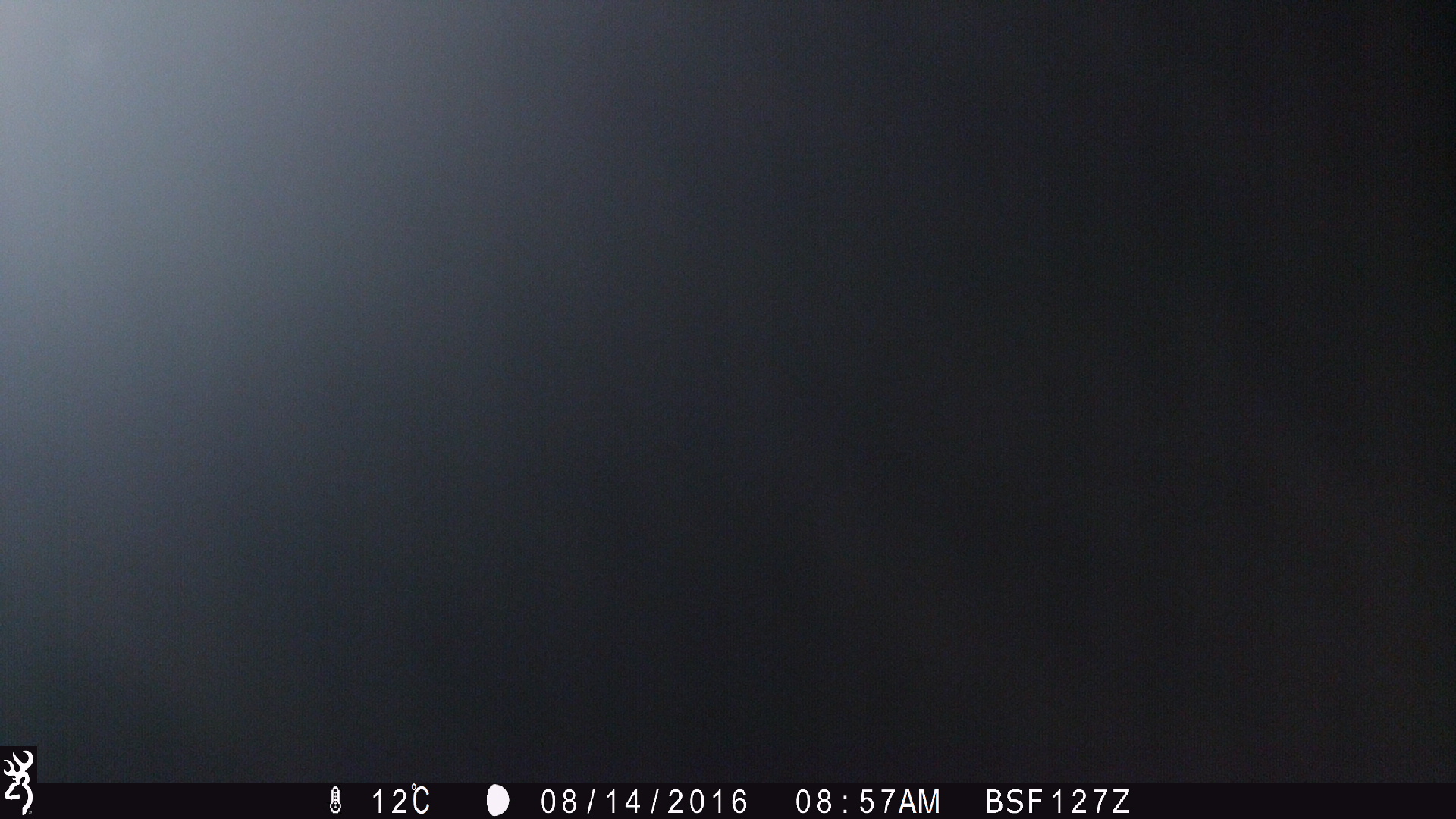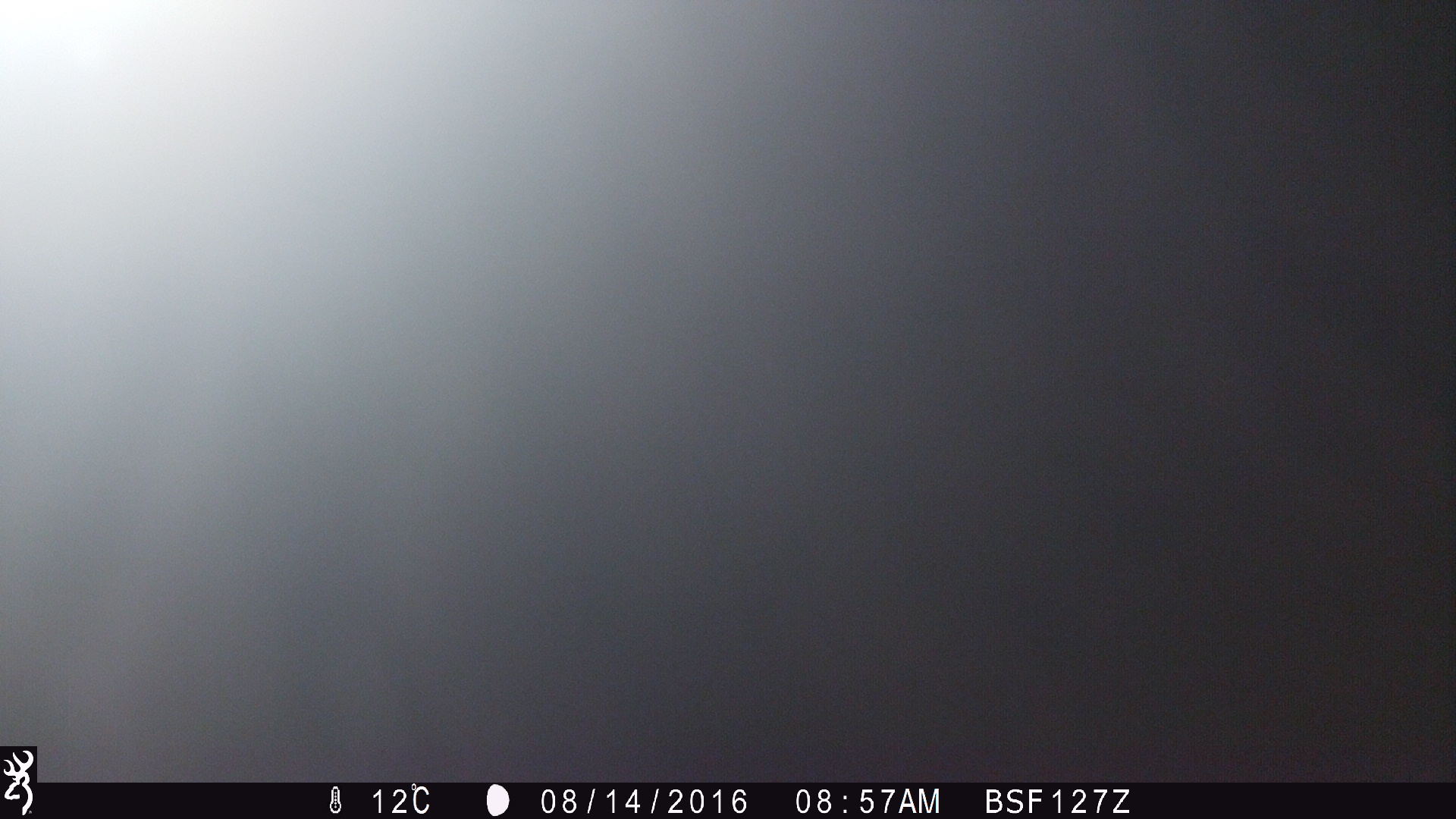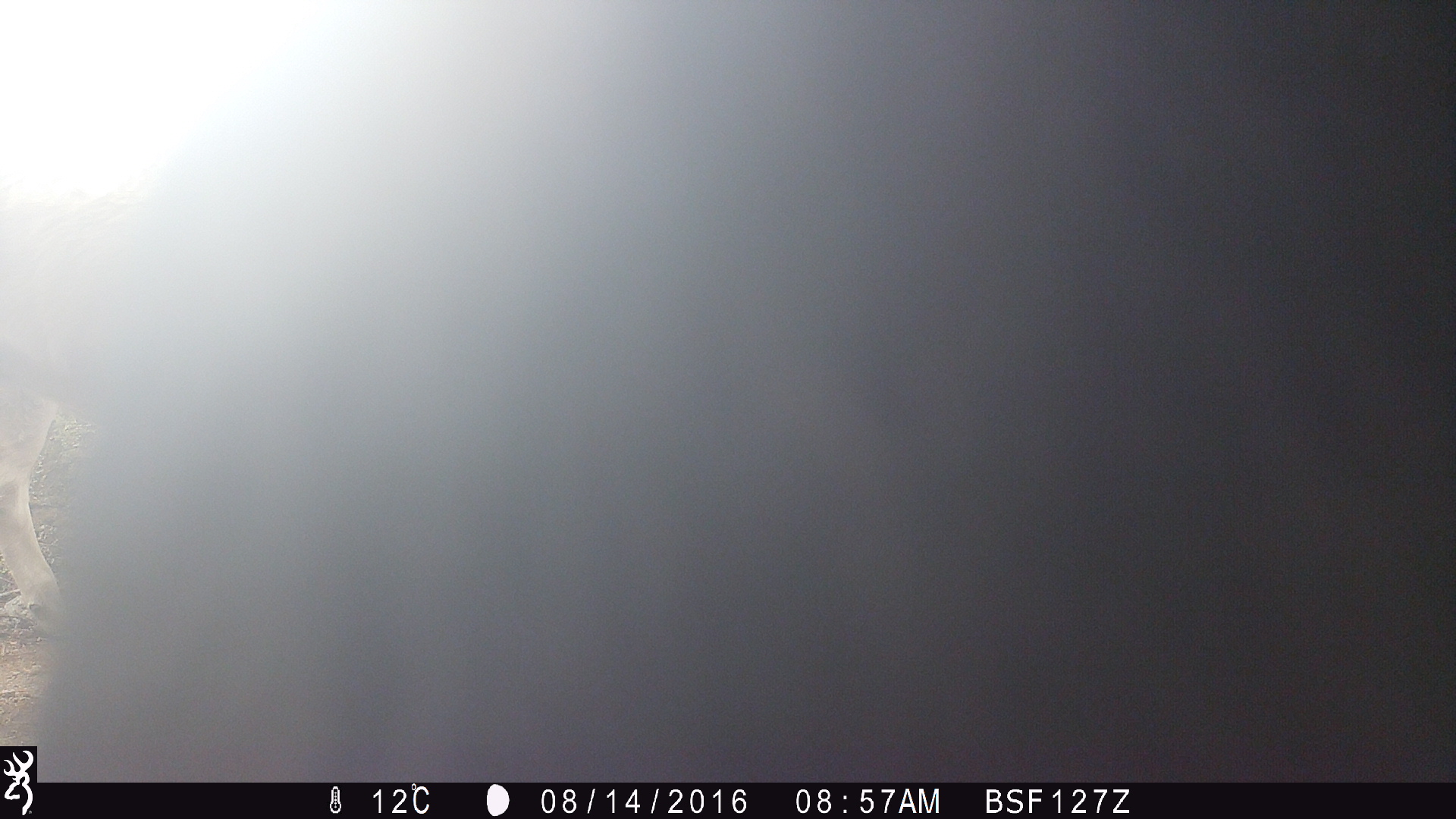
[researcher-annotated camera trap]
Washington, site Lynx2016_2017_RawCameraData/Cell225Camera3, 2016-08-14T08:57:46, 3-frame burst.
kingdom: Animalia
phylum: Chordata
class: Mammalia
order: Artiodactyla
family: Bovidae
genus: Bos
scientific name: Bos taurus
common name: domestic cattle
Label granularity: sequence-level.